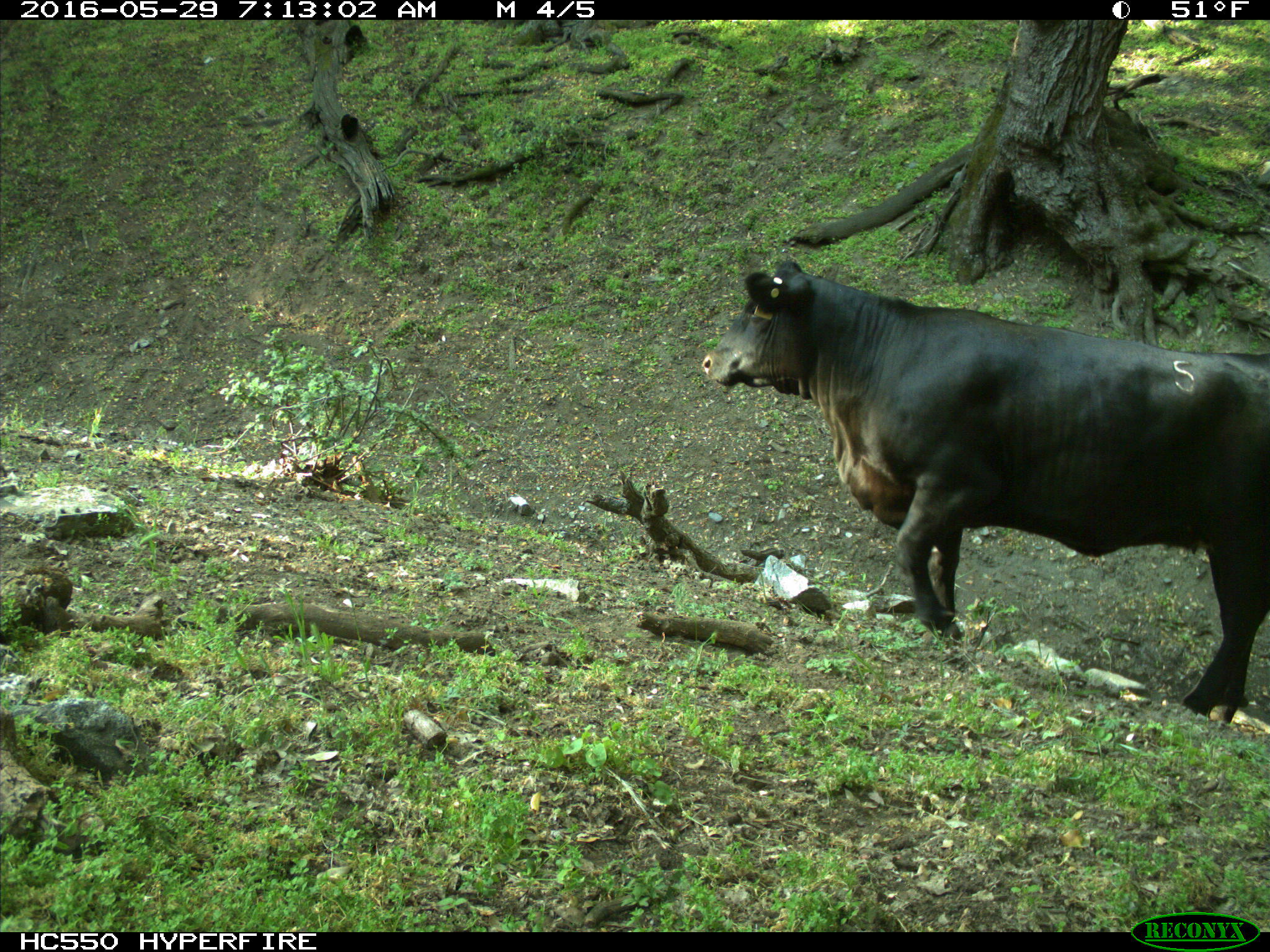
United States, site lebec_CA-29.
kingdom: Animalia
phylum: Chordata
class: Mammalia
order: Artiodactyla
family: Bovidae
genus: Bos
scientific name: Bos taurus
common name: domestic cow